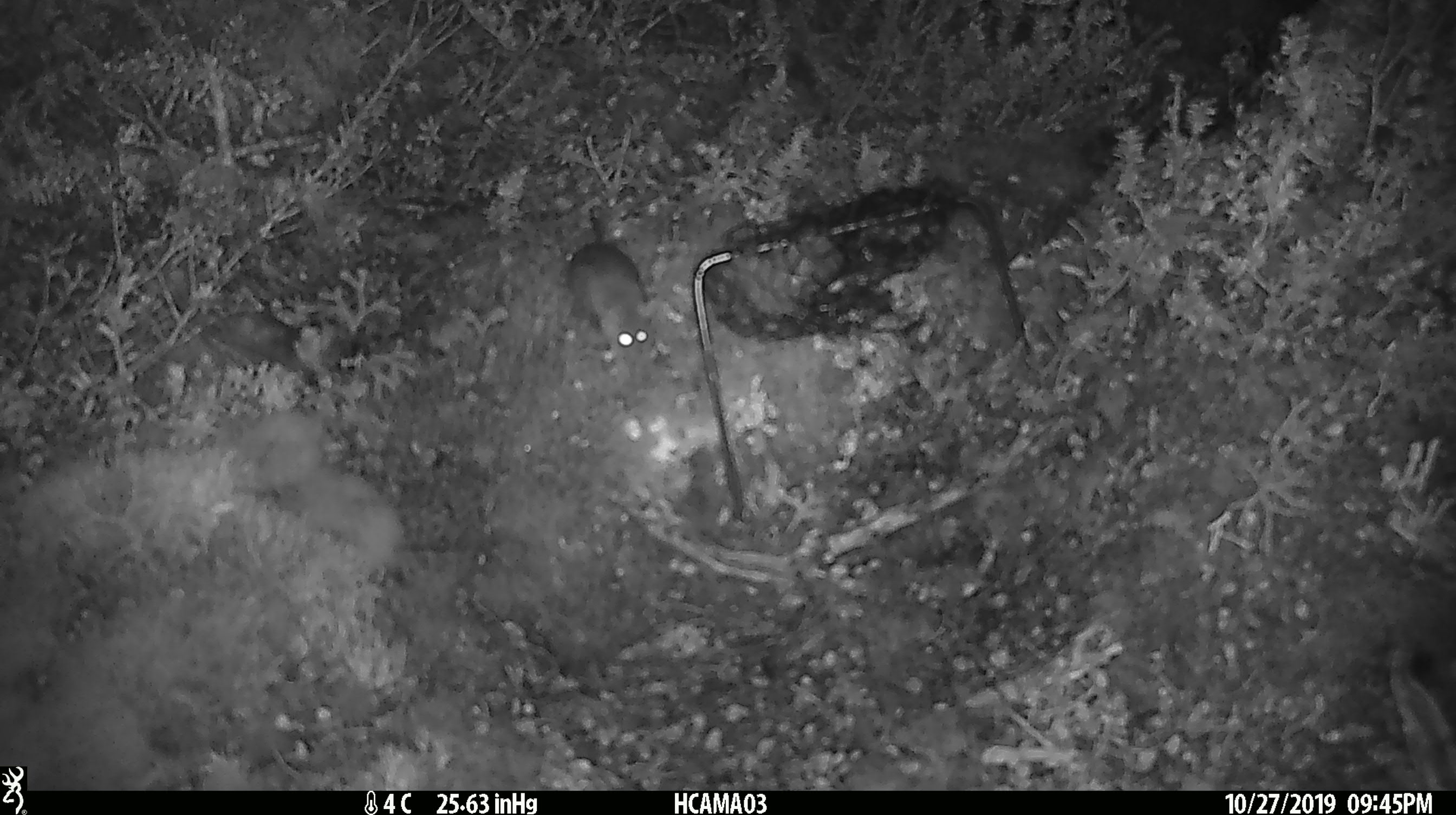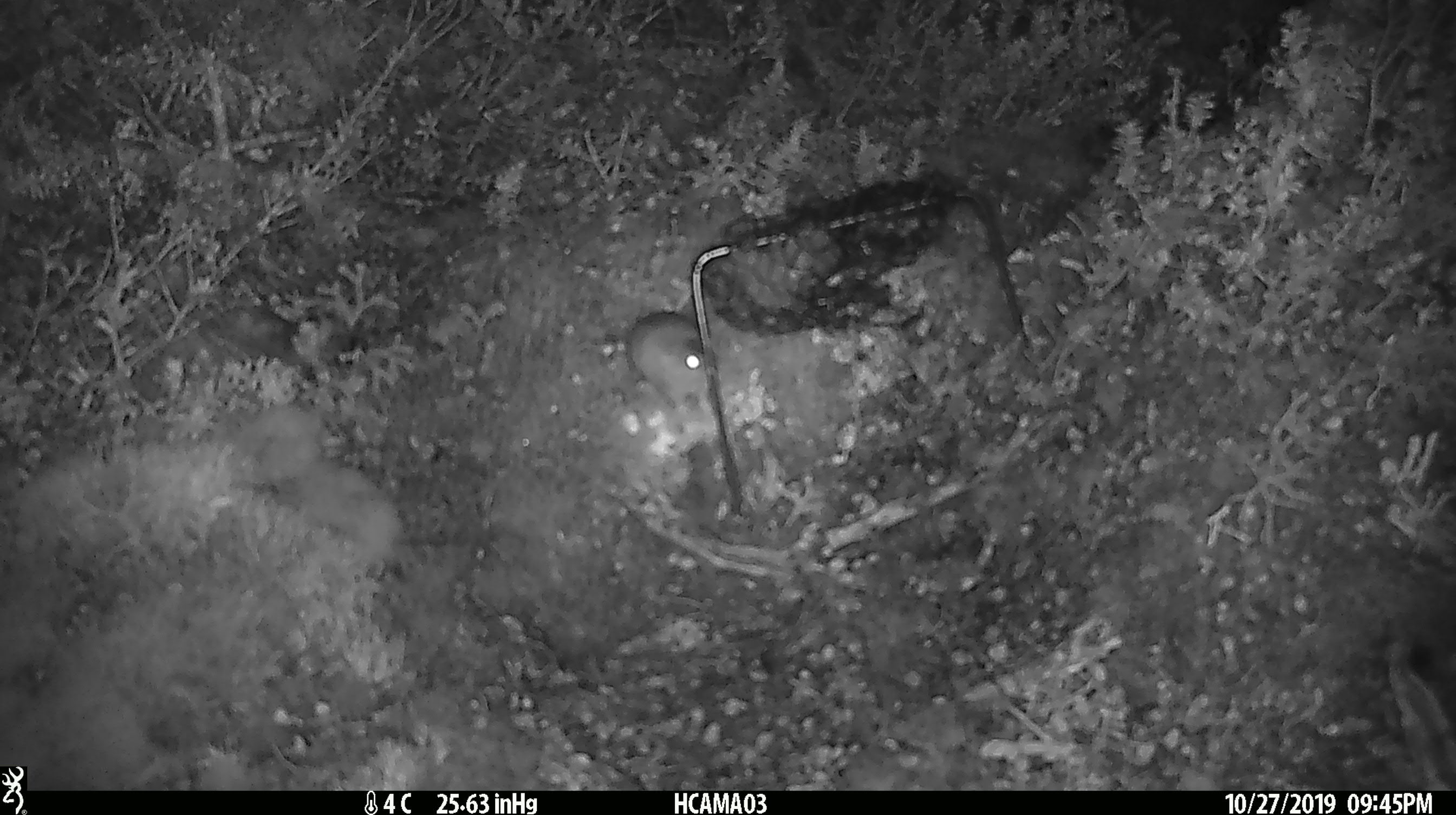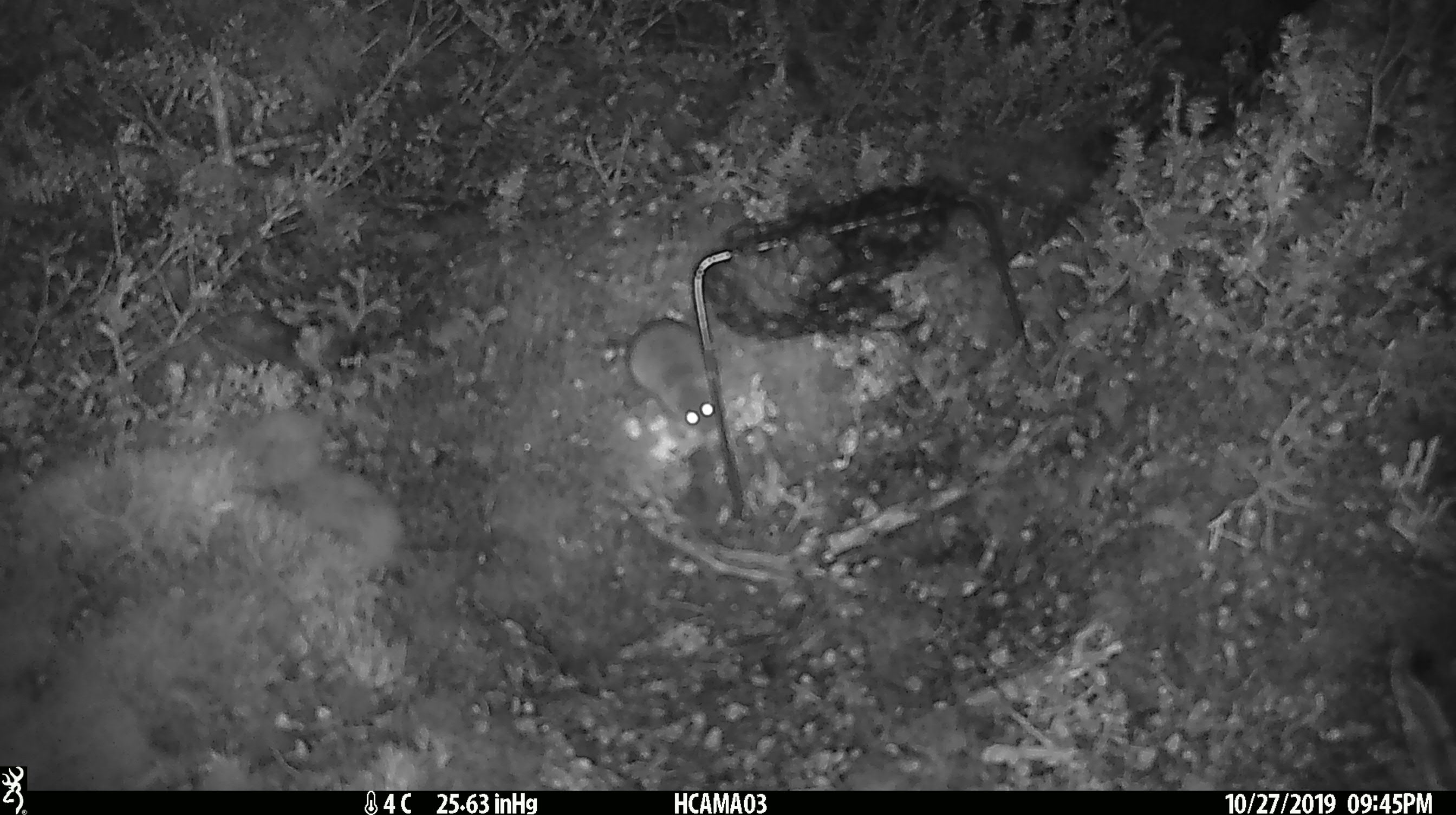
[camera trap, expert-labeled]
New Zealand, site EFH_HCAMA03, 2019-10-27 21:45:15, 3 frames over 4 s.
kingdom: Animalia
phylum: Chordata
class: Mammalia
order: Rodentia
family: Muridae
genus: Mus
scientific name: Mus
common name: mouse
Mouse (Mus).